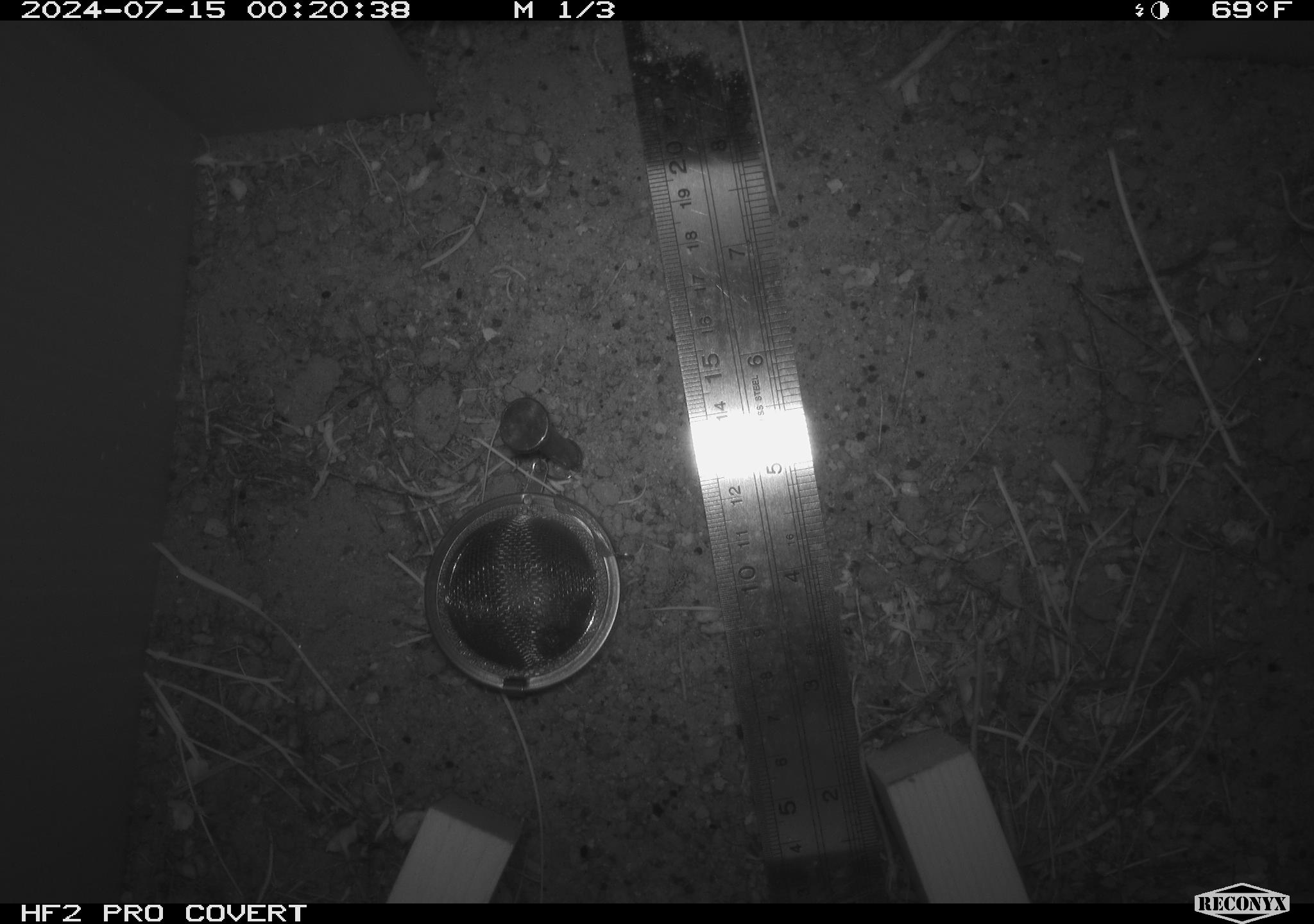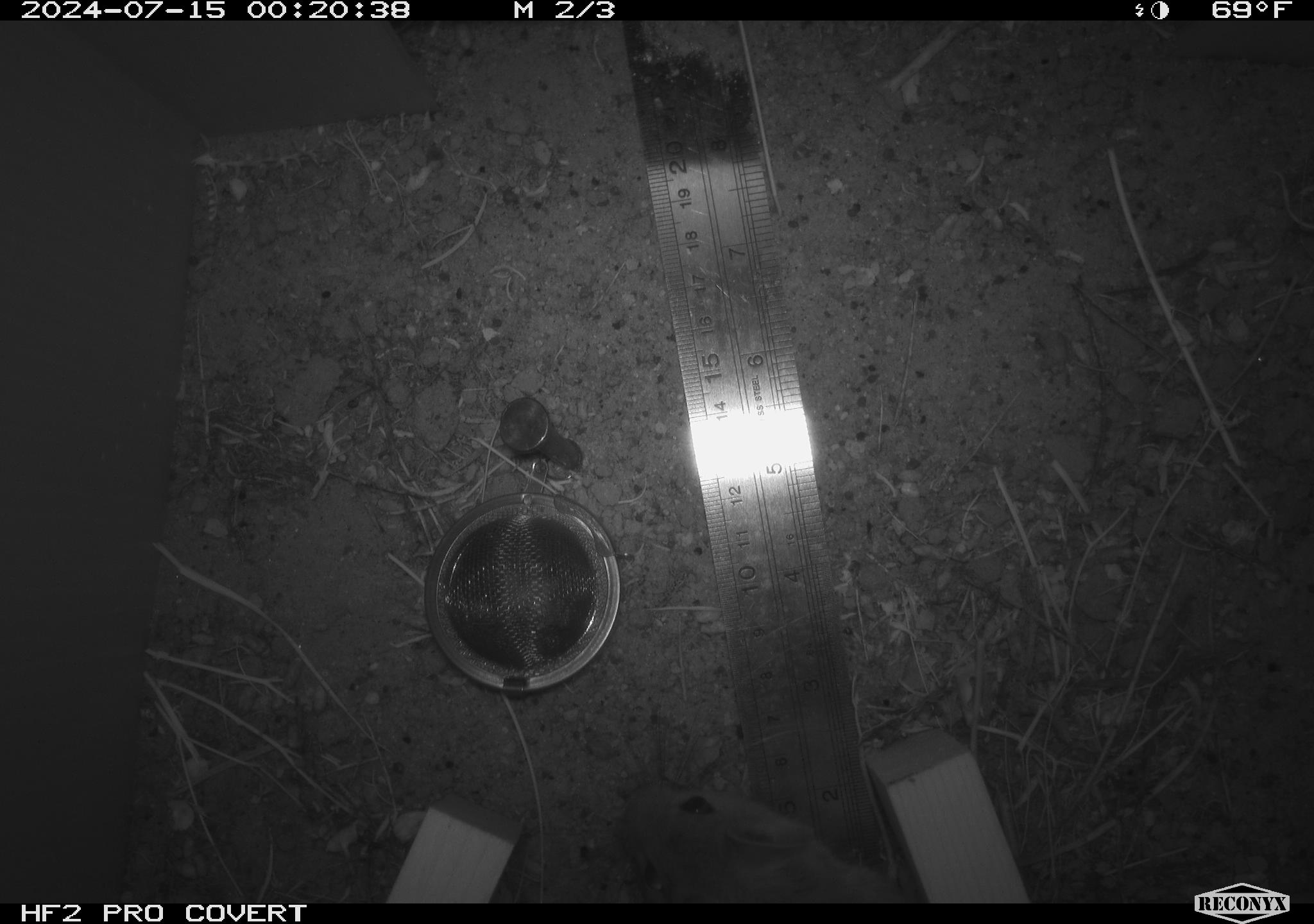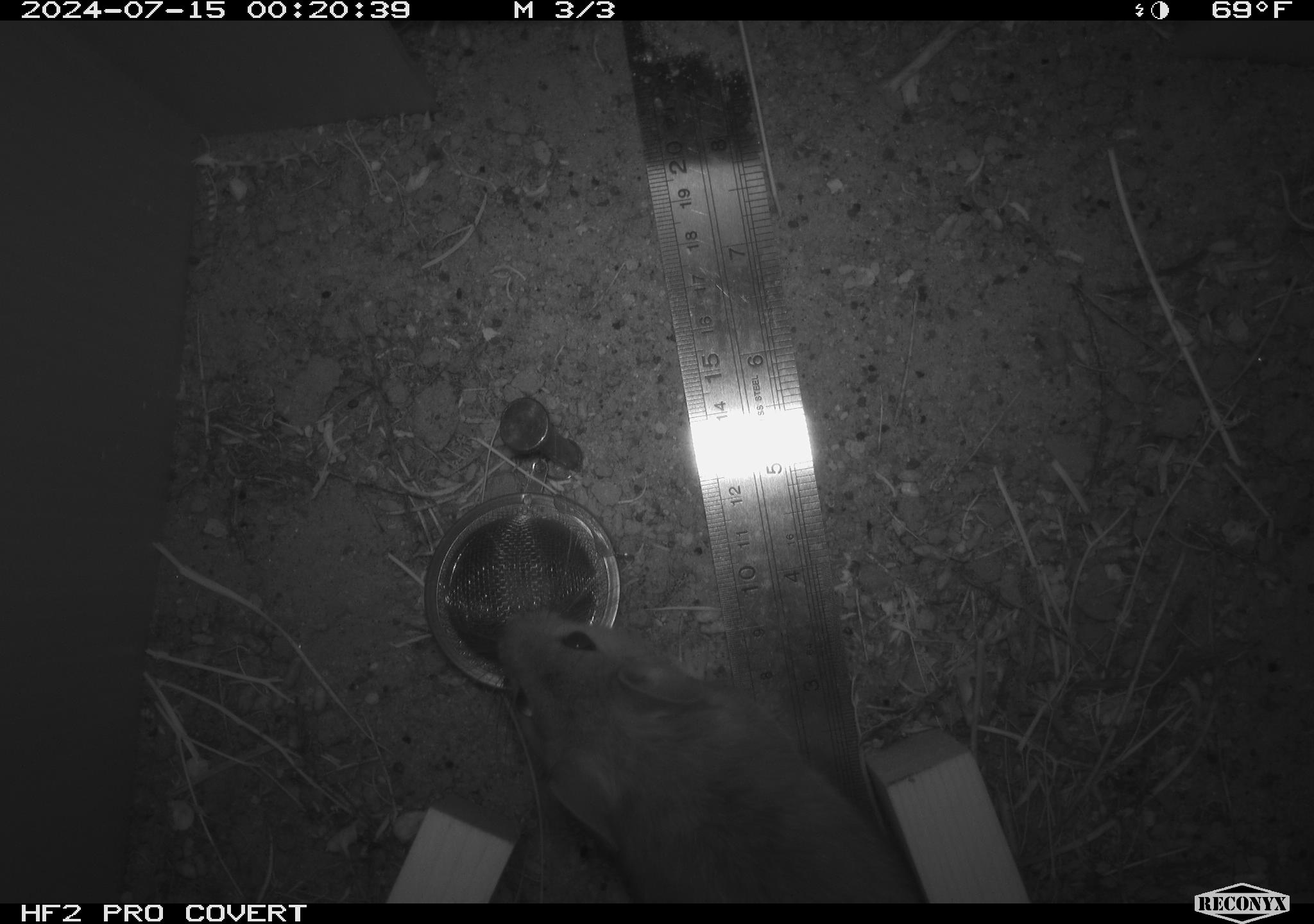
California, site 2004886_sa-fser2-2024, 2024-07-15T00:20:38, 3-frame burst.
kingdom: Animalia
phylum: Chordata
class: Mammalia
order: Rodentia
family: Cricetidae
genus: Neotoma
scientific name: Neotoma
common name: pack rat or woodrat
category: neotoma species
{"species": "neotoma species (pack rat or woodrat) (Neotoma)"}